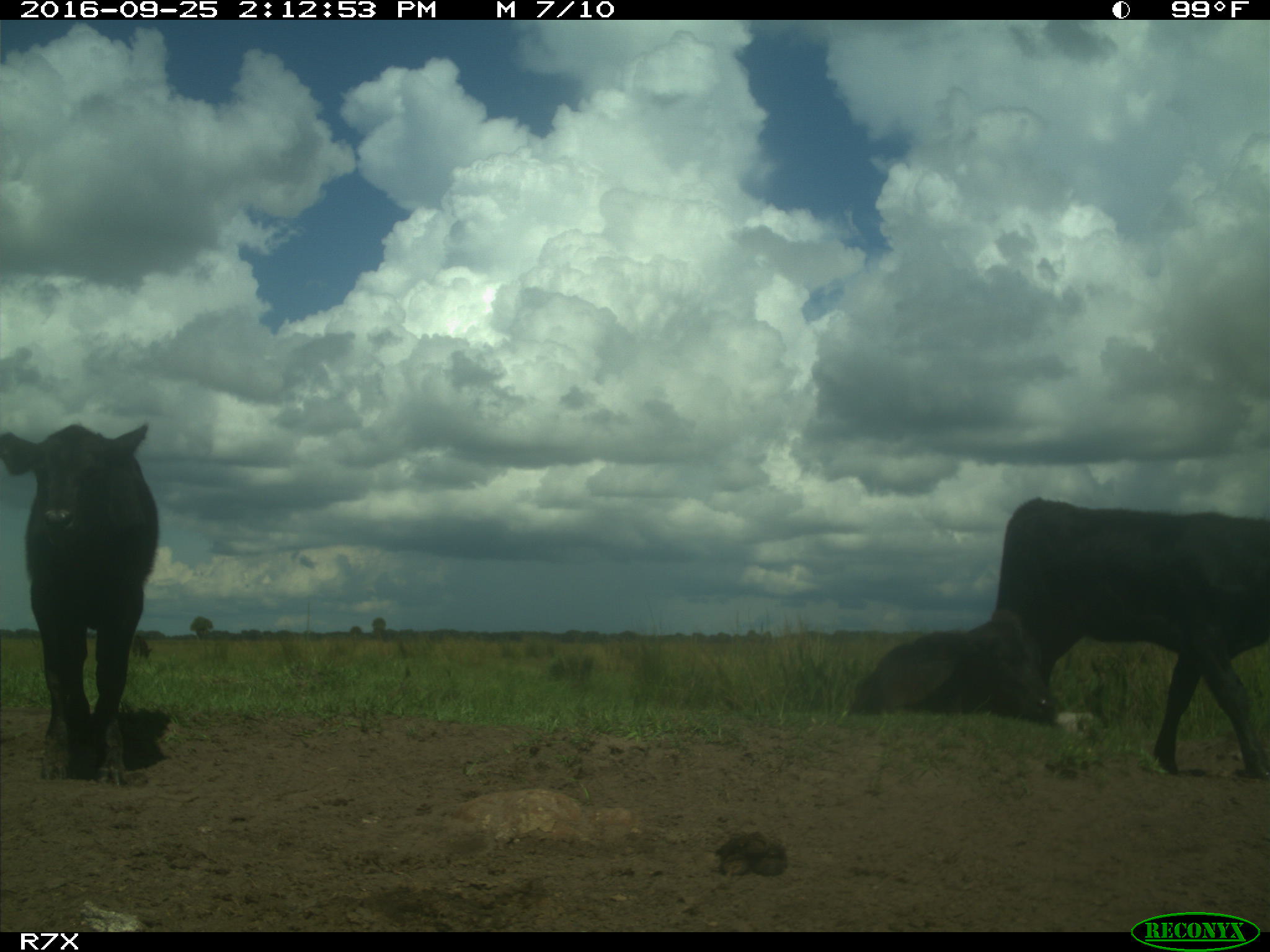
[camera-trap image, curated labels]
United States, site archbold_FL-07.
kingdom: Animalia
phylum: Chordata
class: Mammalia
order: Artiodactyla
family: Bovidae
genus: Bos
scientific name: Bos taurus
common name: domestic cow